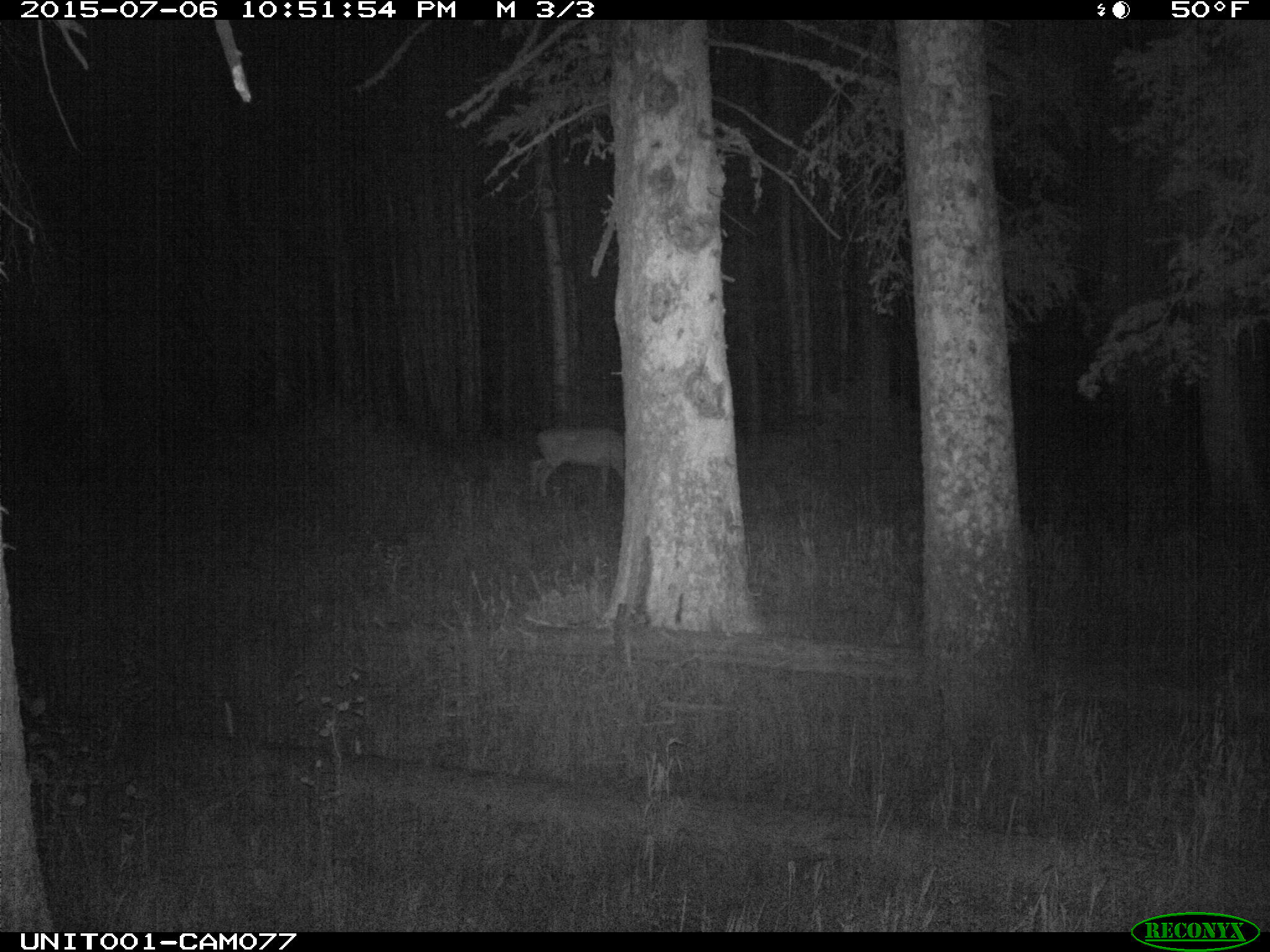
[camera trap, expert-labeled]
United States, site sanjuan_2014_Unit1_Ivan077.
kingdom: Animalia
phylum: Chordata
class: Mammalia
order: Artiodactyla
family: Cervidae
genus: Odocoileus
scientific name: Odocoileus hemionus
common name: mule deer